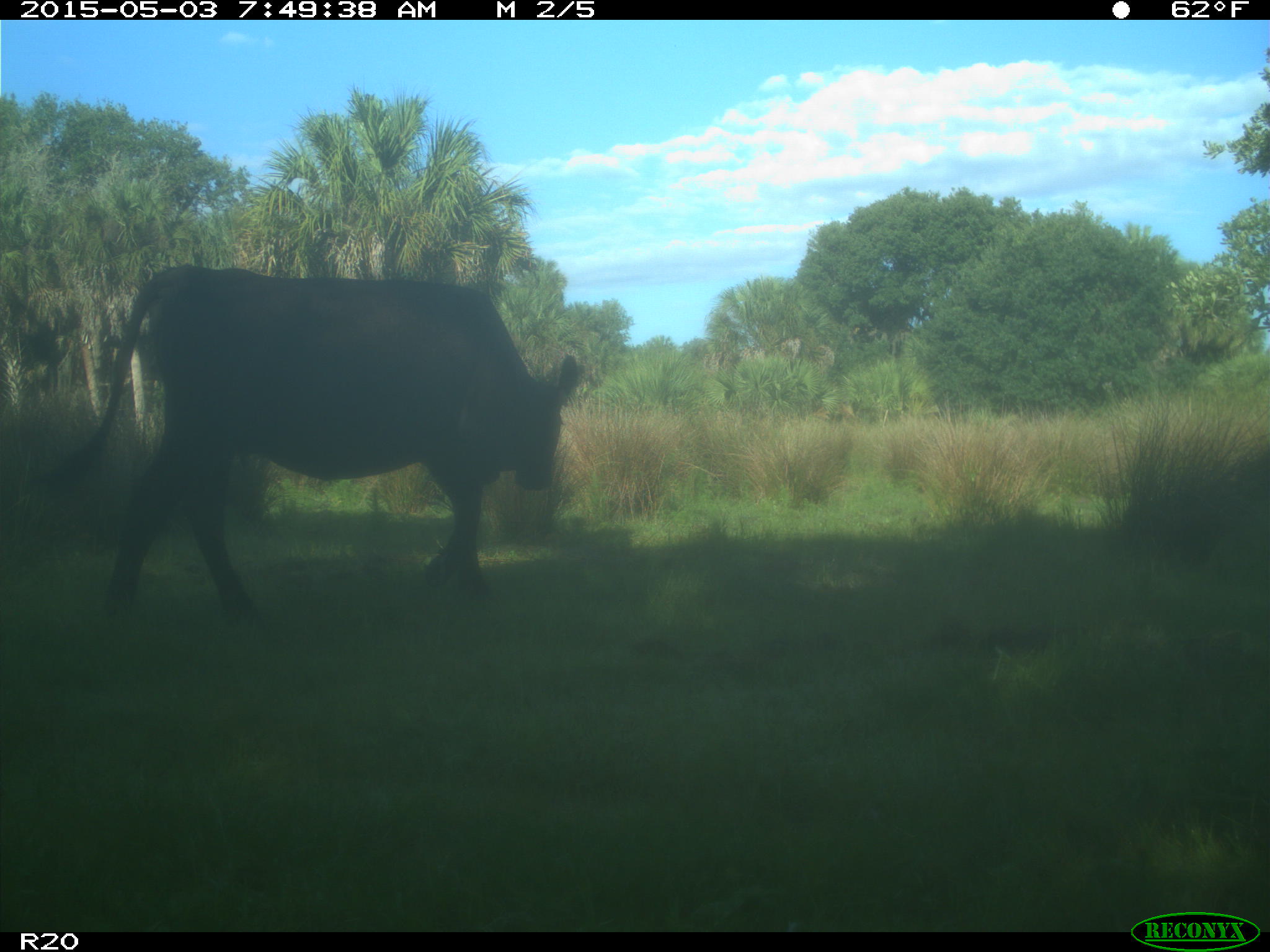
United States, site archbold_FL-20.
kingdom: Animalia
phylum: Chordata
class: Mammalia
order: Artiodactyla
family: Bovidae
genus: Bos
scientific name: Bos taurus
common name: domestic cow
Bos taurus (domestic cow).